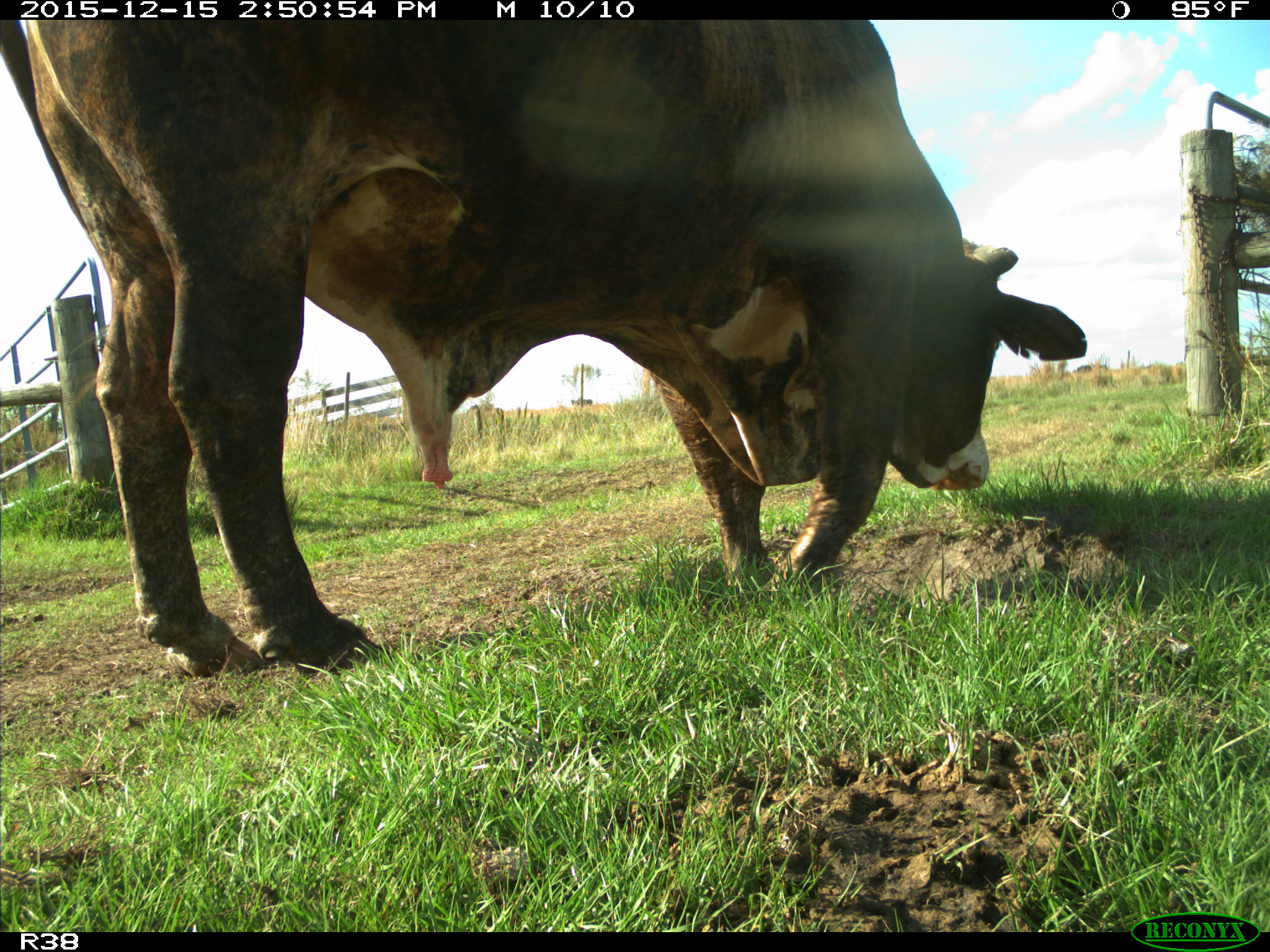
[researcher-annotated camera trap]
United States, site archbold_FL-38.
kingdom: Animalia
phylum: Chordata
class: Mammalia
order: Artiodactyla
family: Bovidae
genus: Bos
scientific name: Bos taurus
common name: domestic cow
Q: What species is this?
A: Bos taurus (domestic cow).